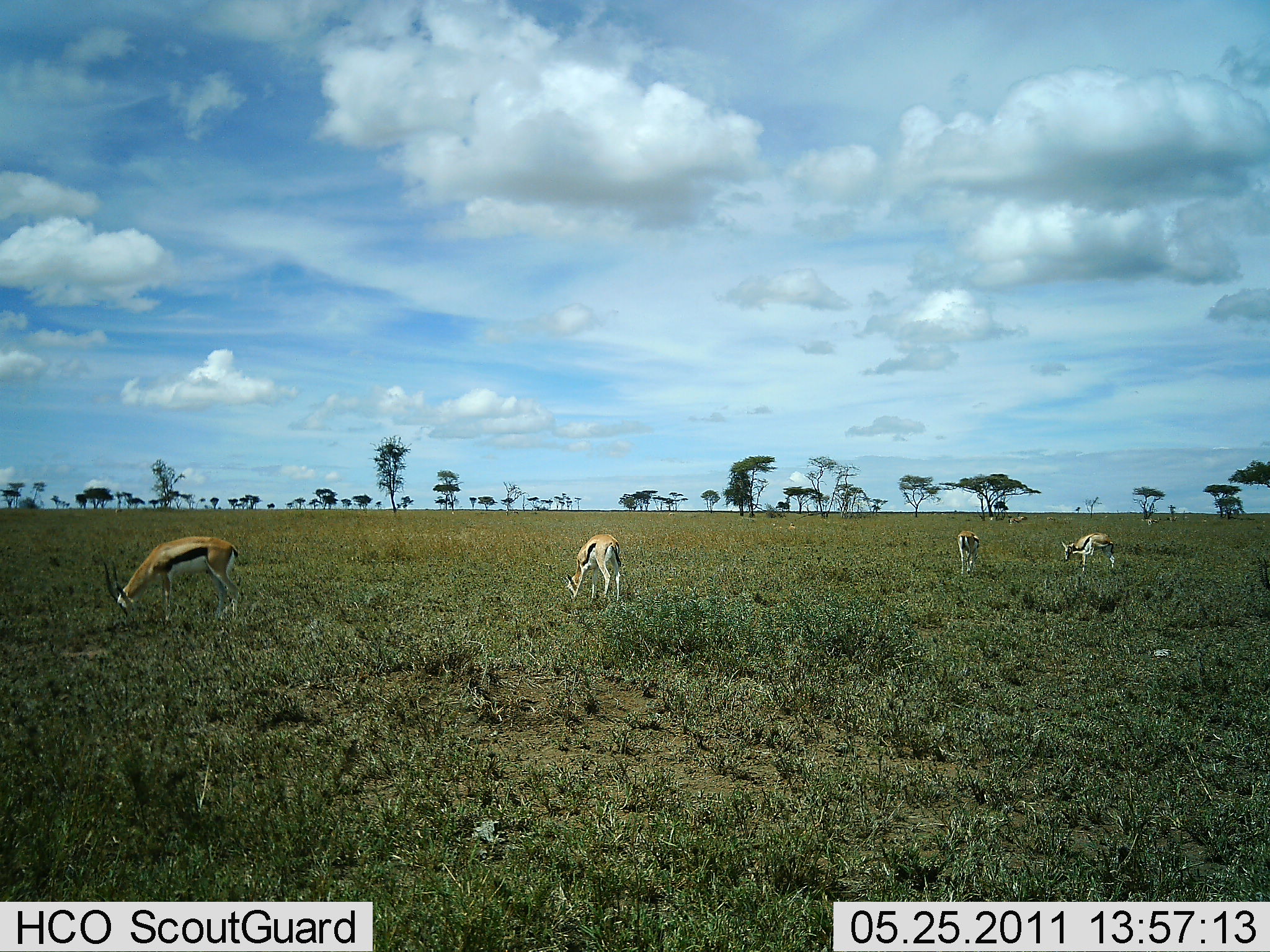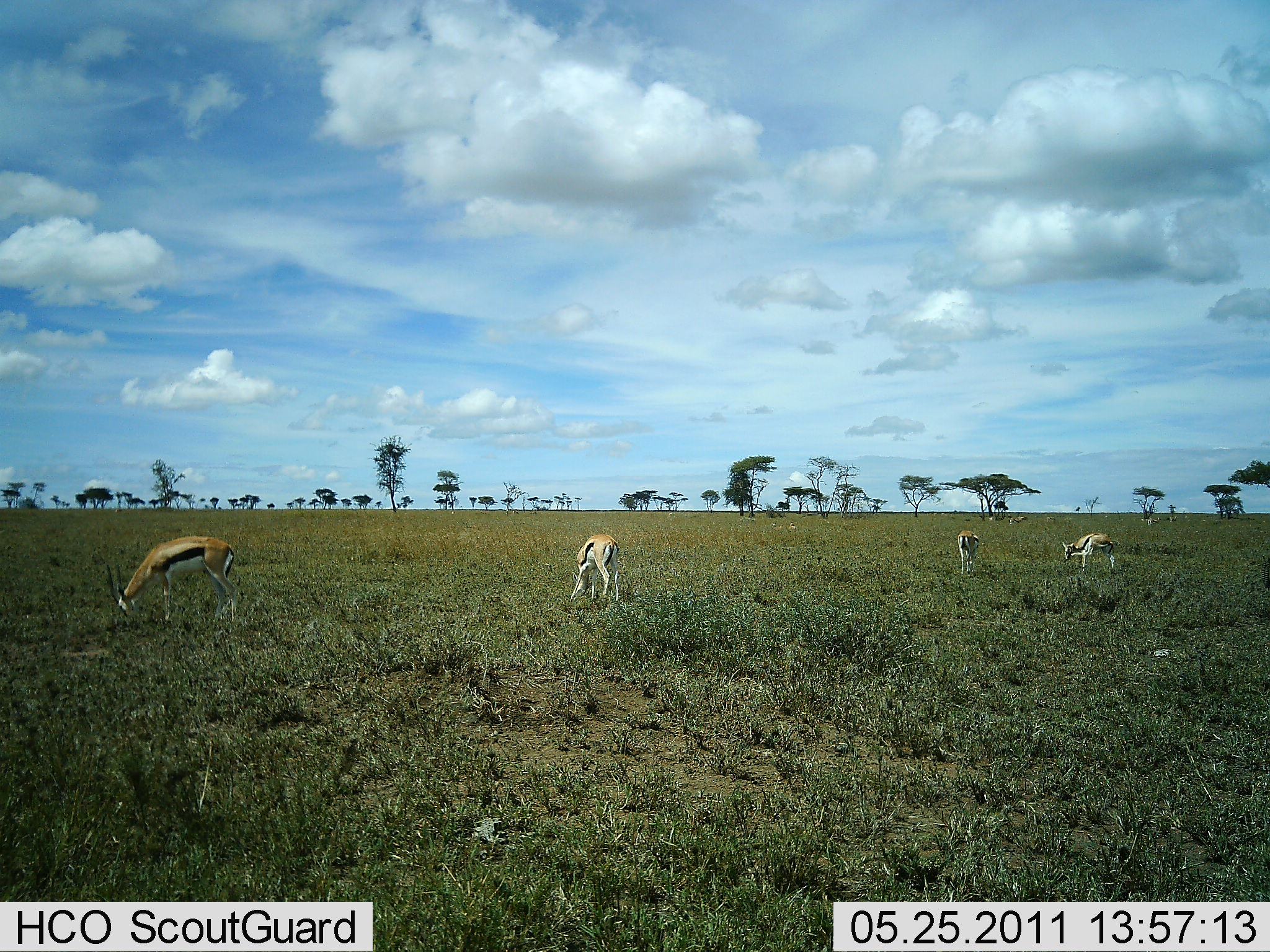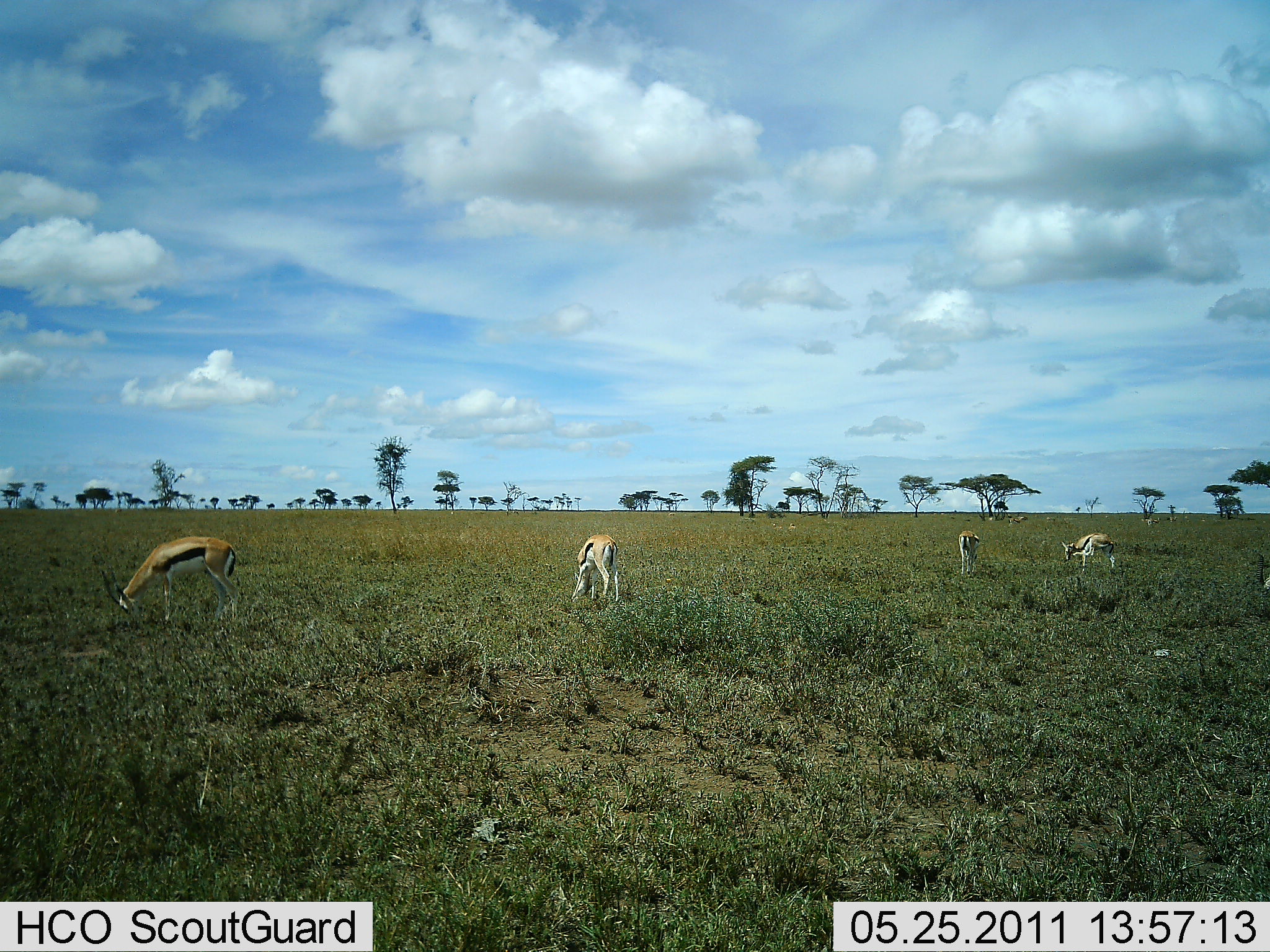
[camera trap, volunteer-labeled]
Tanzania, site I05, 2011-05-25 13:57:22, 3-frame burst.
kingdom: Animalia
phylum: Chordata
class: Mammalia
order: Artiodactyla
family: Bovidae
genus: Eudorcas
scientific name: Eudorcas thomsonii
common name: thomson's gazelle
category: gazellethomsons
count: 4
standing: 25%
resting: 0%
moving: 0%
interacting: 0%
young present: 0%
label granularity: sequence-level